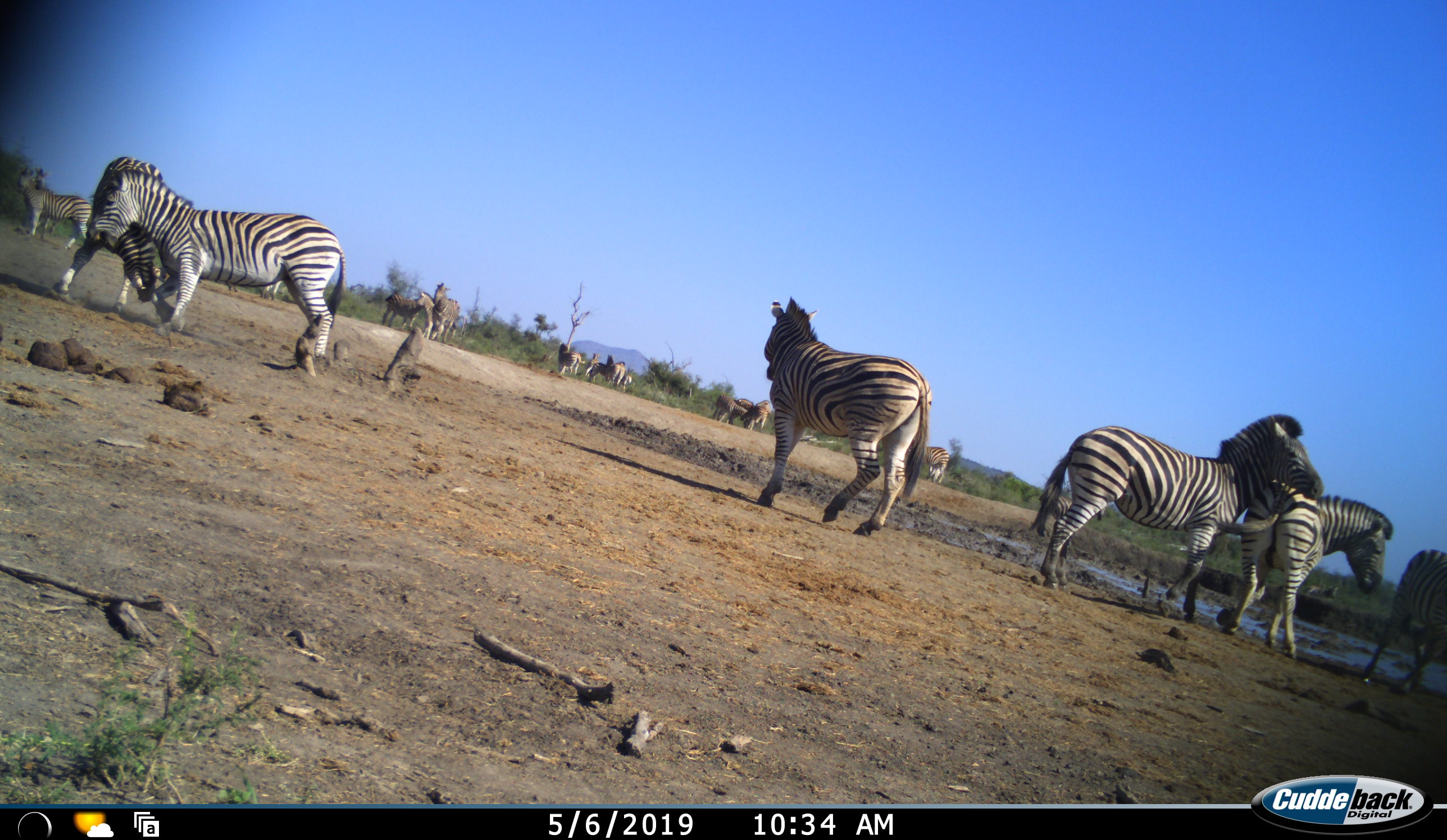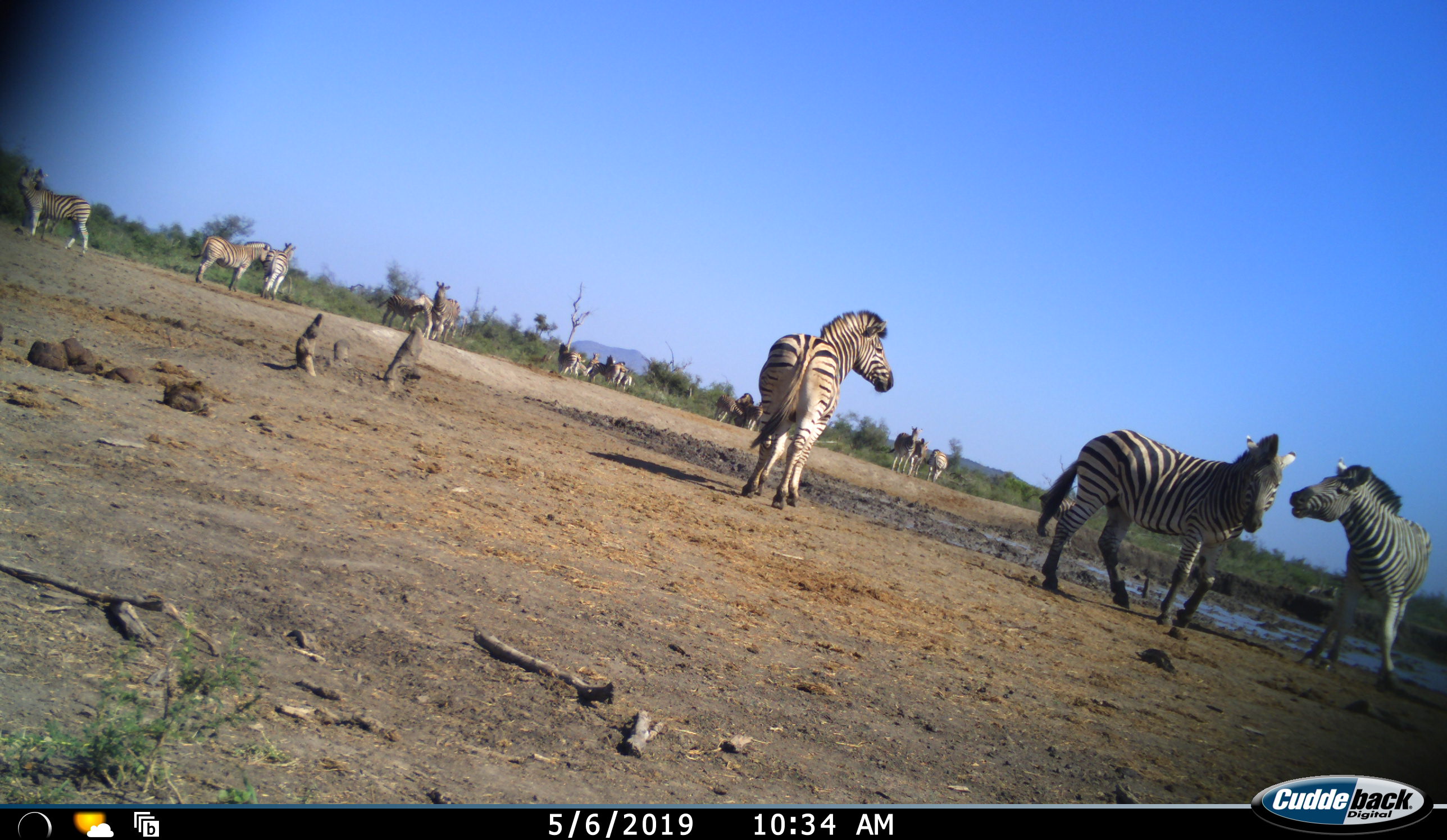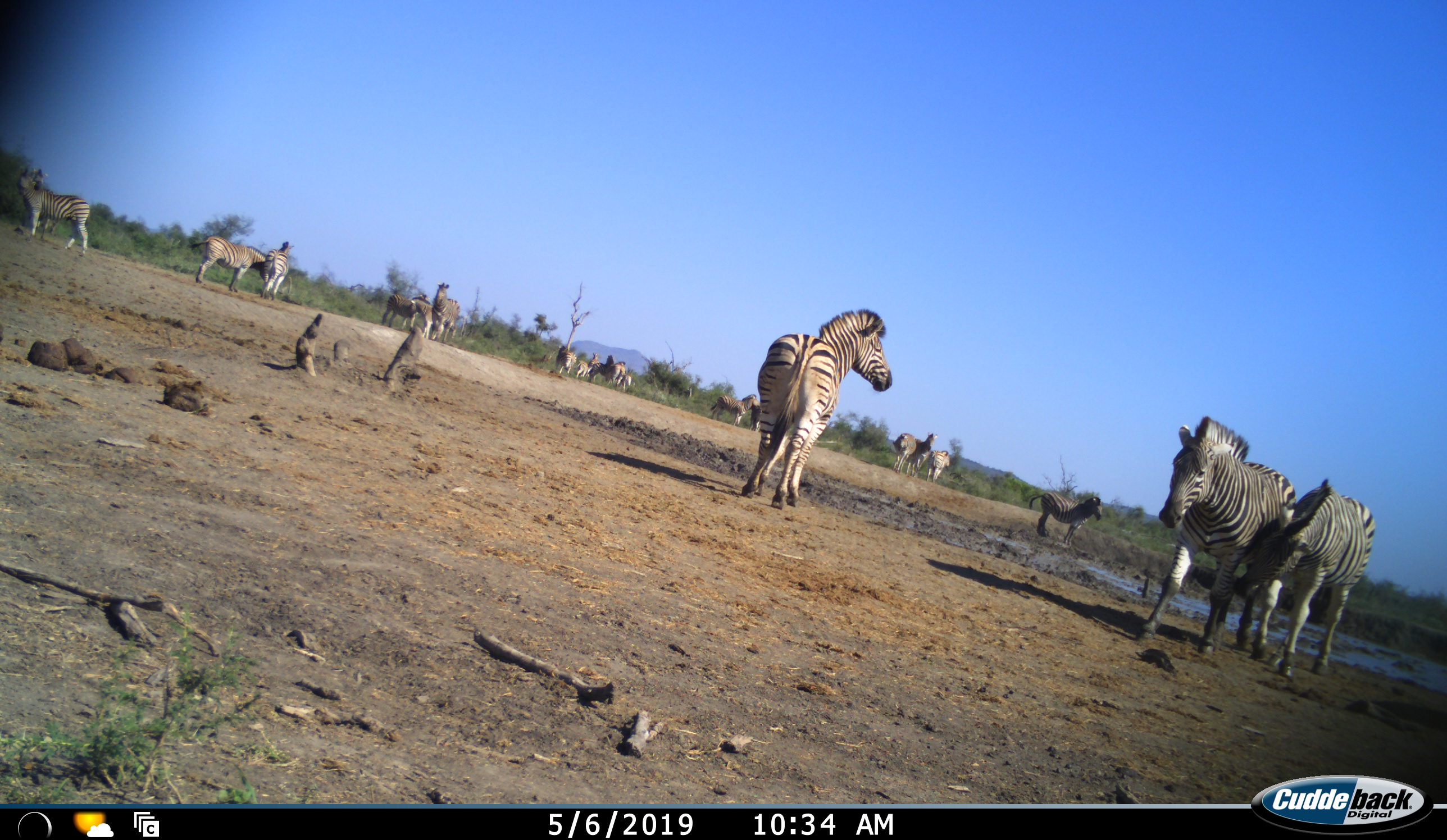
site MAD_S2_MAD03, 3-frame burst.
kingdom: Animalia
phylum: Chordata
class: Mammalia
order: Perissodactyla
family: Equidae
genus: Equus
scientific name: Equus quagga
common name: plains zebra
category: zebraplains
Zebraplains (plains zebra) (Equus quagga), count 11-50. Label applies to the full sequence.